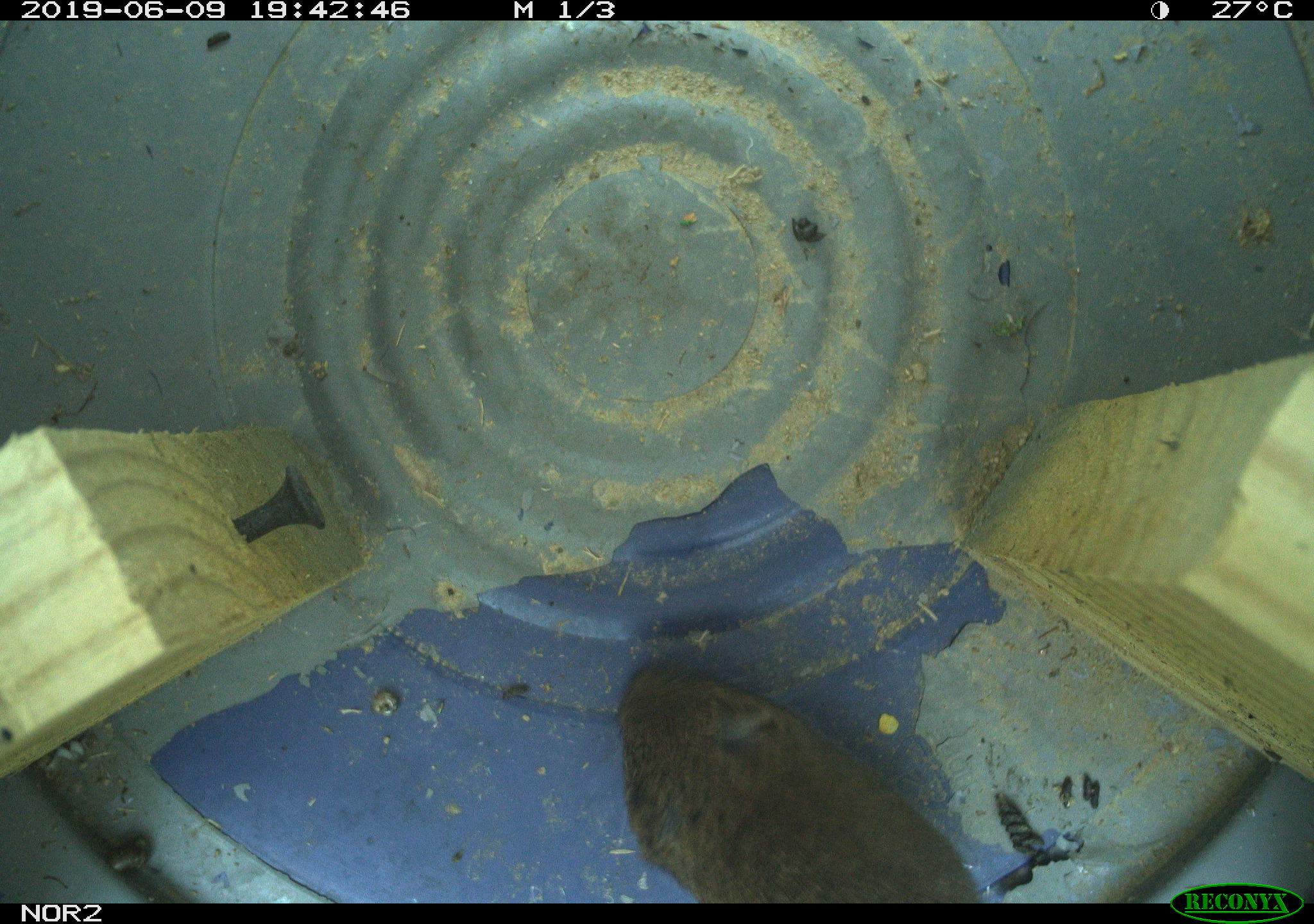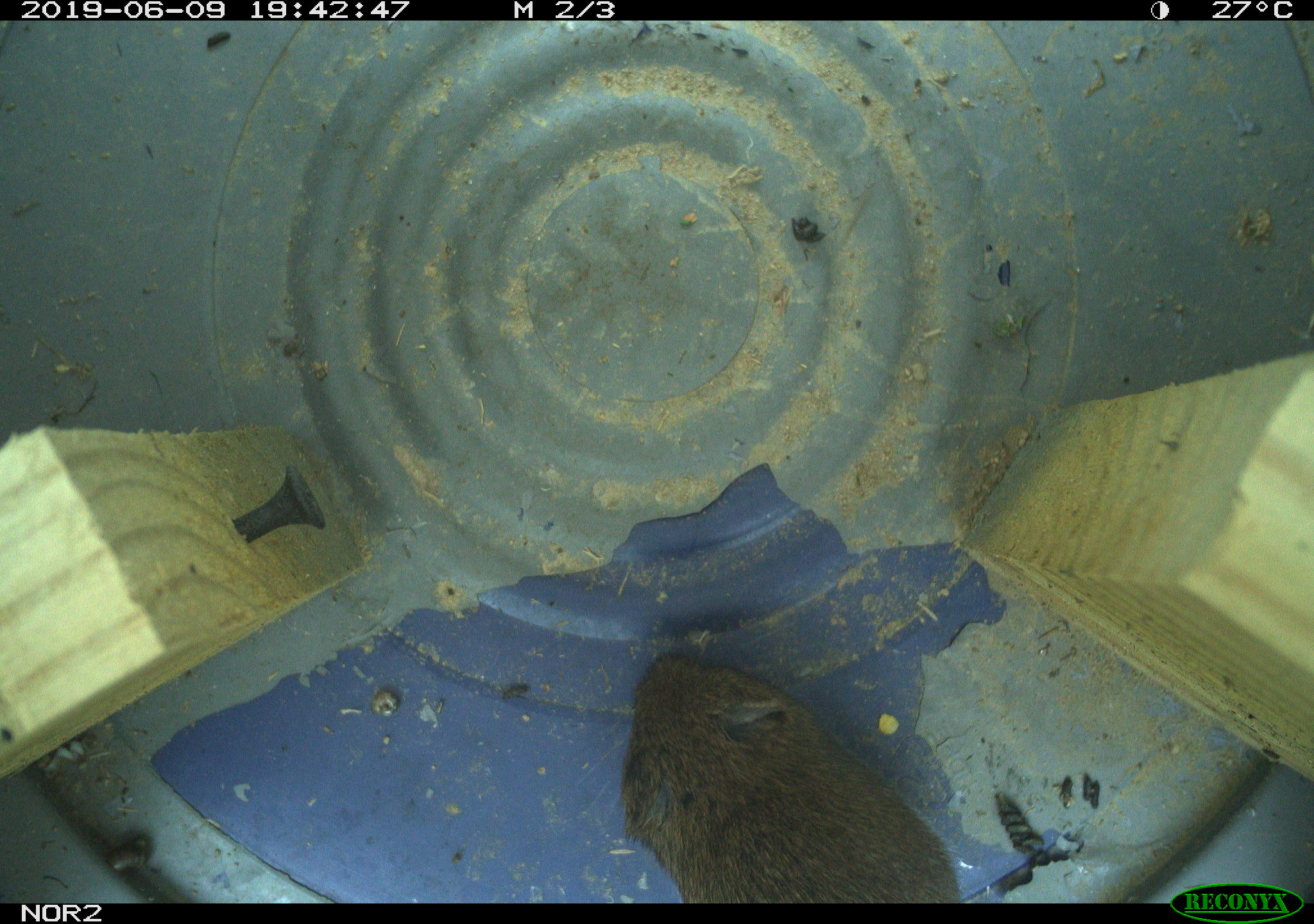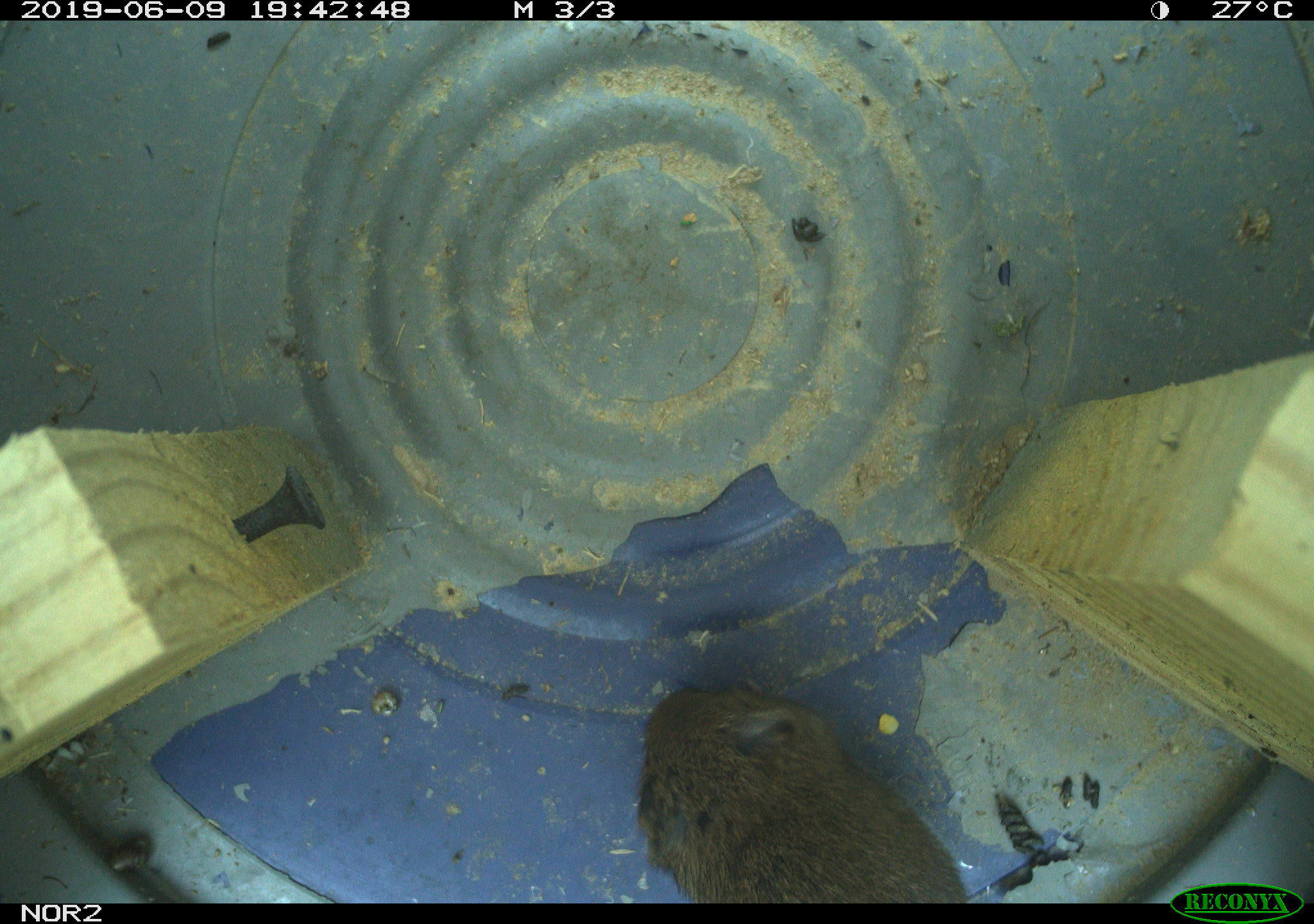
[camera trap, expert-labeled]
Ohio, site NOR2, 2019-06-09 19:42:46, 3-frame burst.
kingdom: Animalia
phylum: Chordata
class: Mammalia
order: Rodentia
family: Cricetidae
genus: Microtus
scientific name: Microtus pennsylvanicus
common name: meadow vole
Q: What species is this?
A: Meadow vole (Microtus pennsylvanicus).